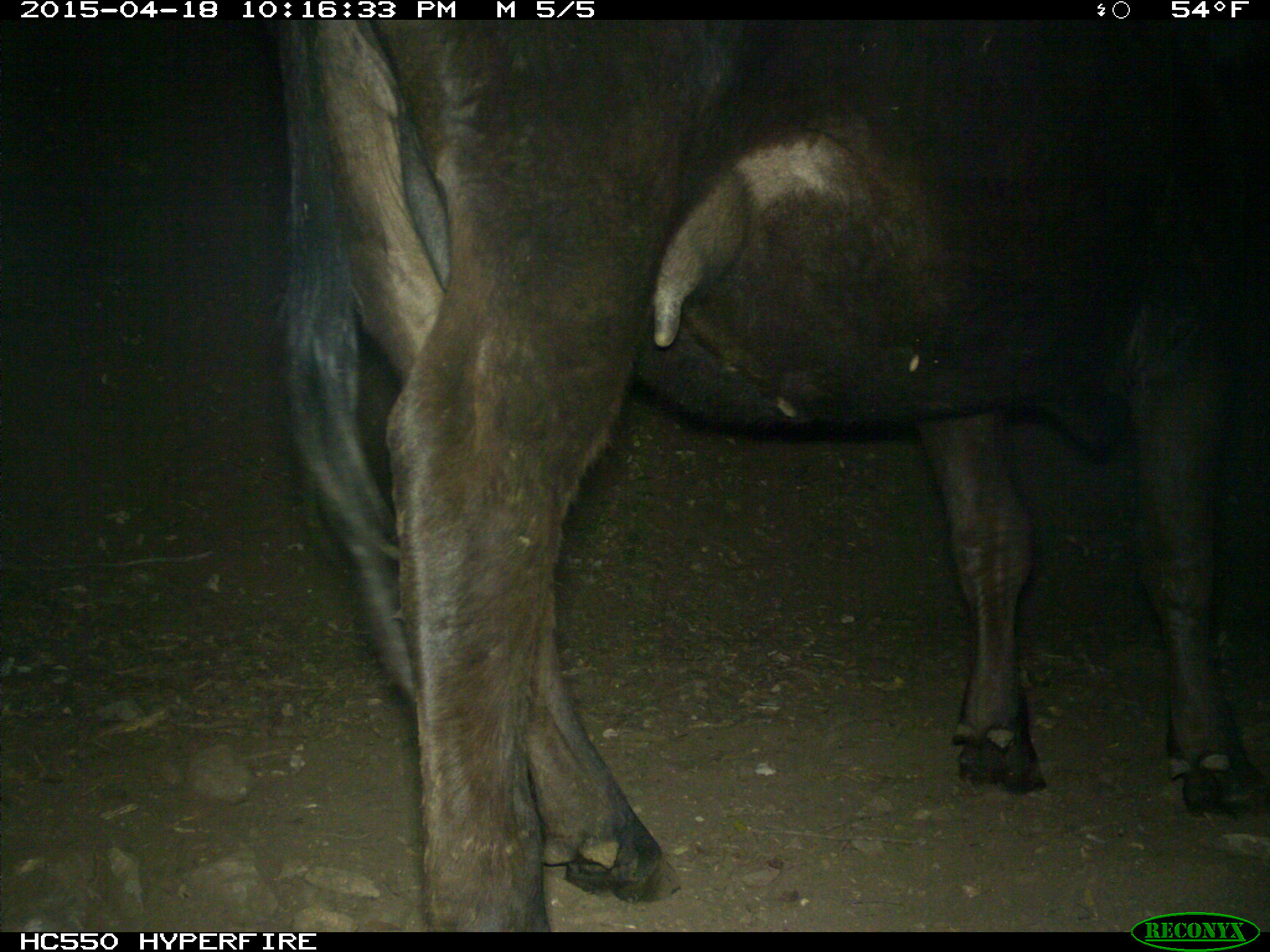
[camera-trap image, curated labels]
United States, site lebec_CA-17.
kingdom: Animalia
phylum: Chordata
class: Mammalia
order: Artiodactyla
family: Bovidae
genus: Bos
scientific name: Bos taurus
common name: domestic cow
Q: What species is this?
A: Bos taurus (domestic cow).